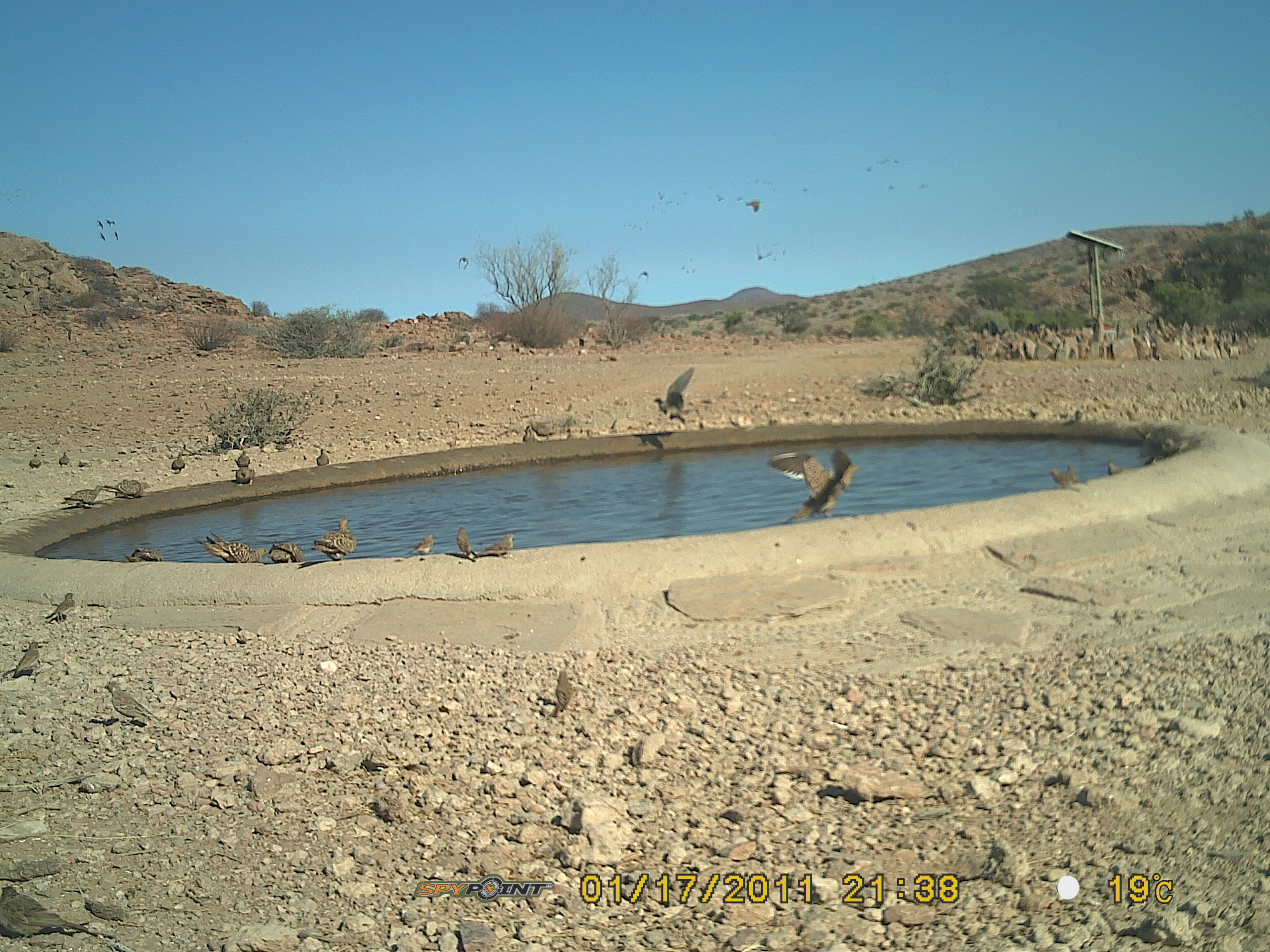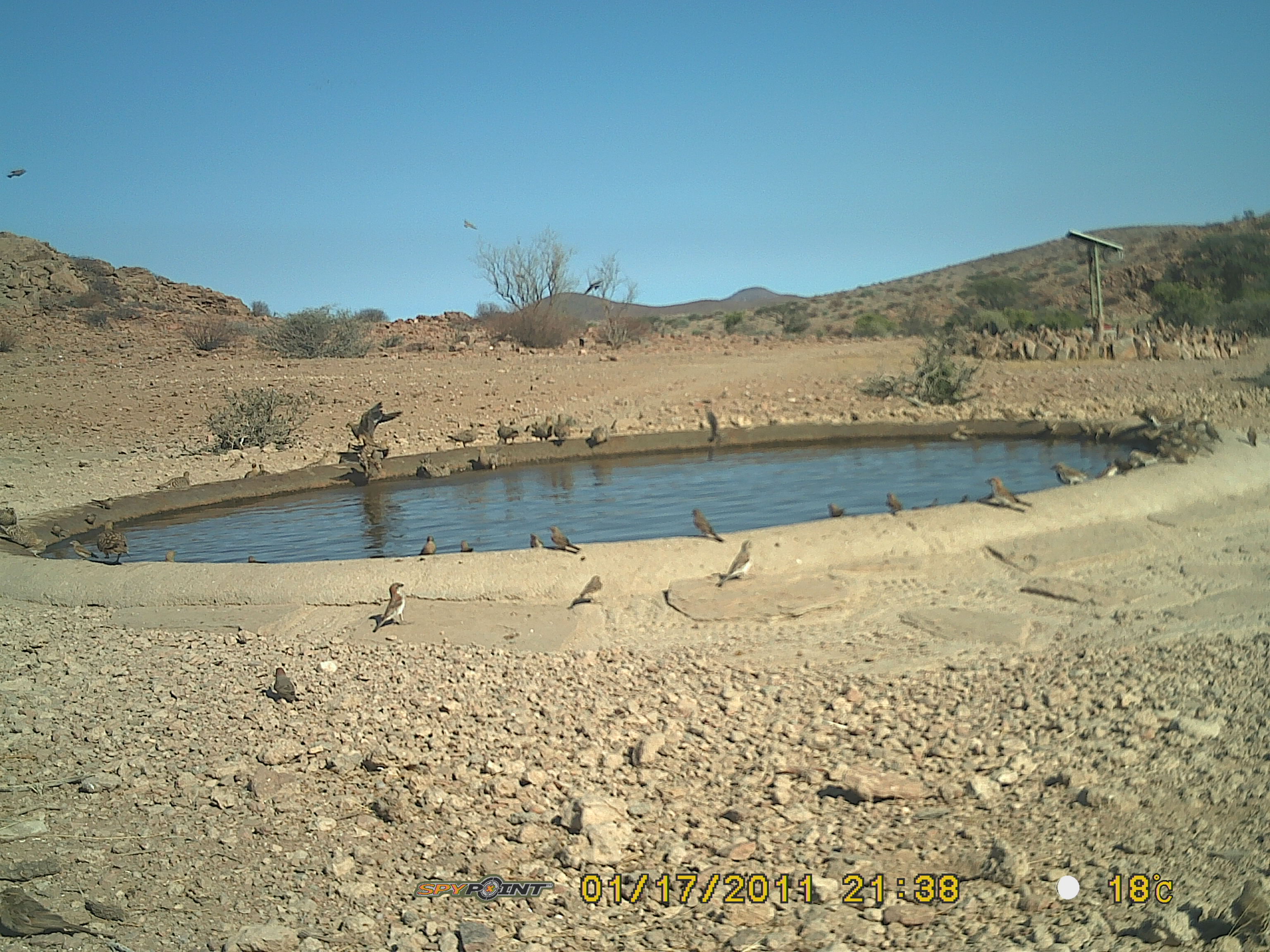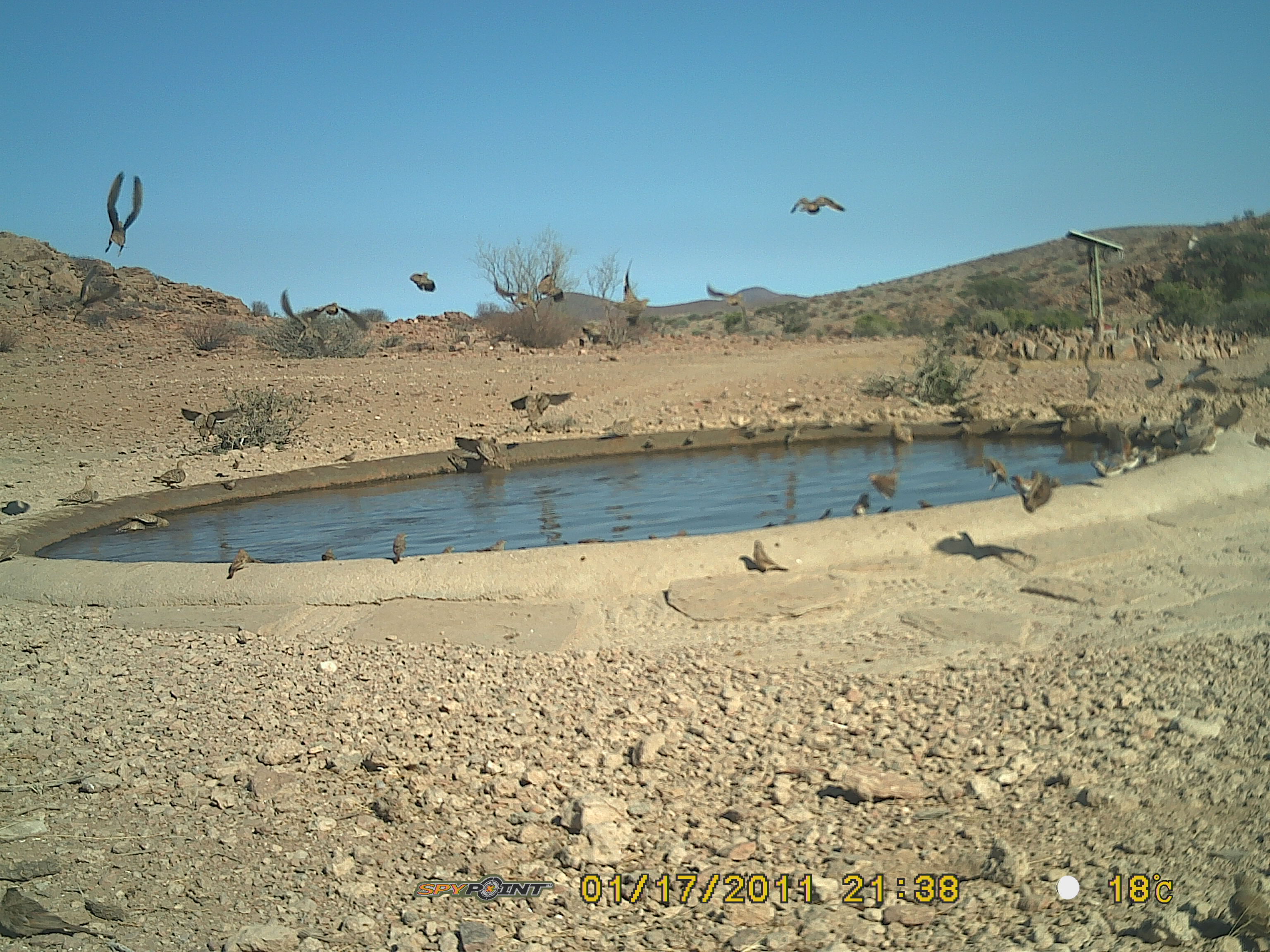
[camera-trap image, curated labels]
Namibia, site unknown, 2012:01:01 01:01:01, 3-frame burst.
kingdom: Animalia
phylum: Chordata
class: Aves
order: Pterocliformes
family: Pteroclidae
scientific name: Pteroclidae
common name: sandgrouse